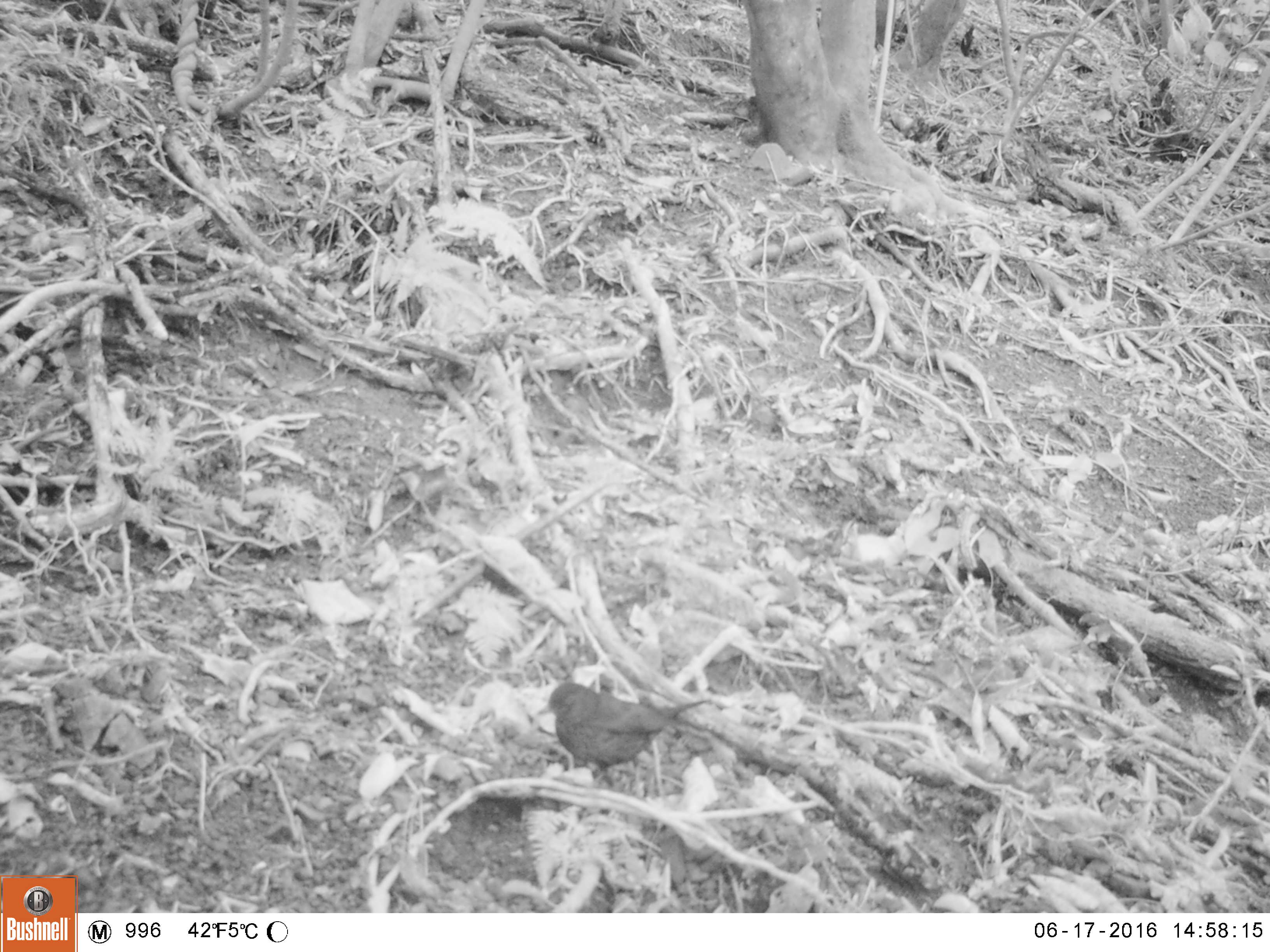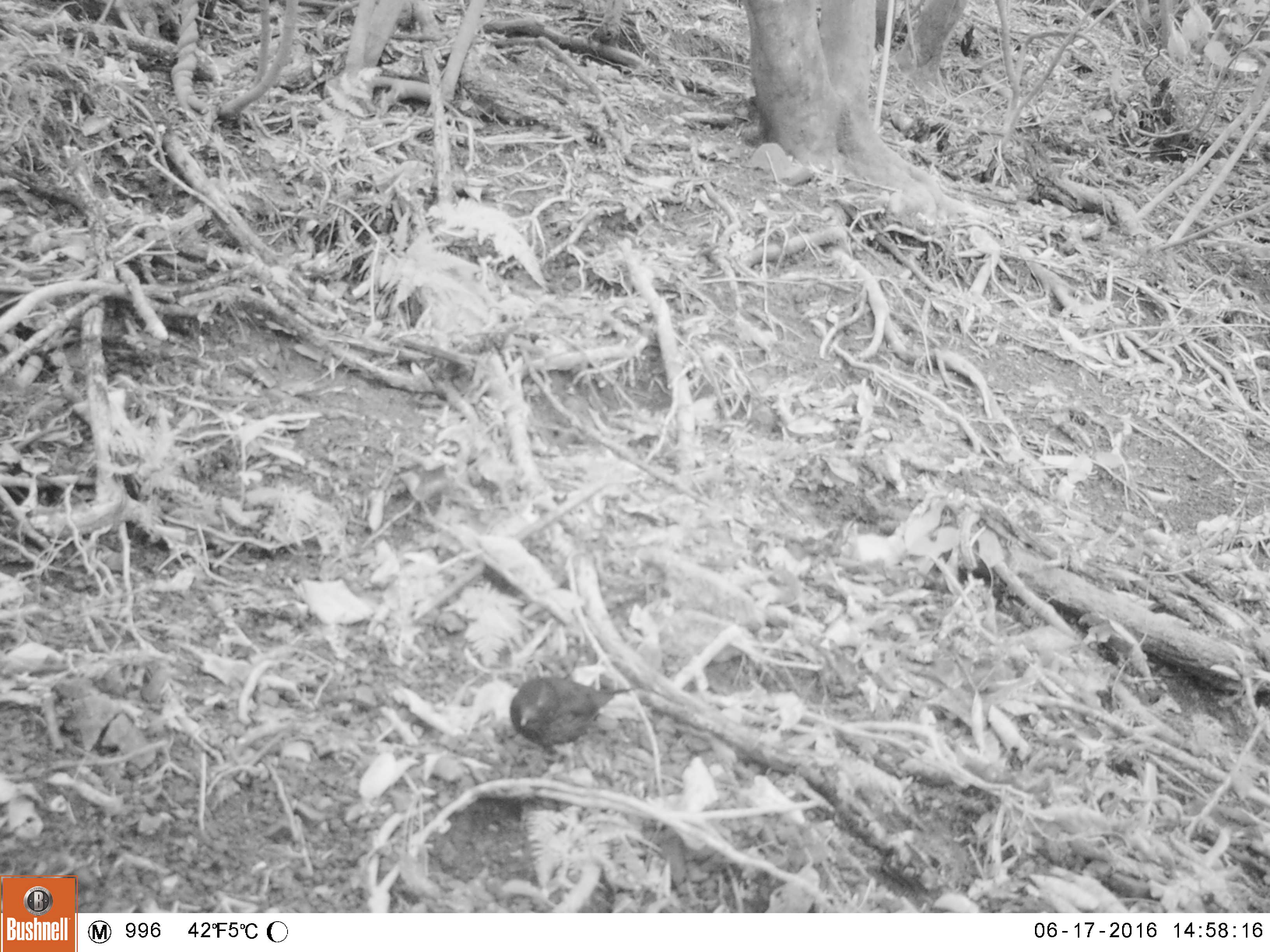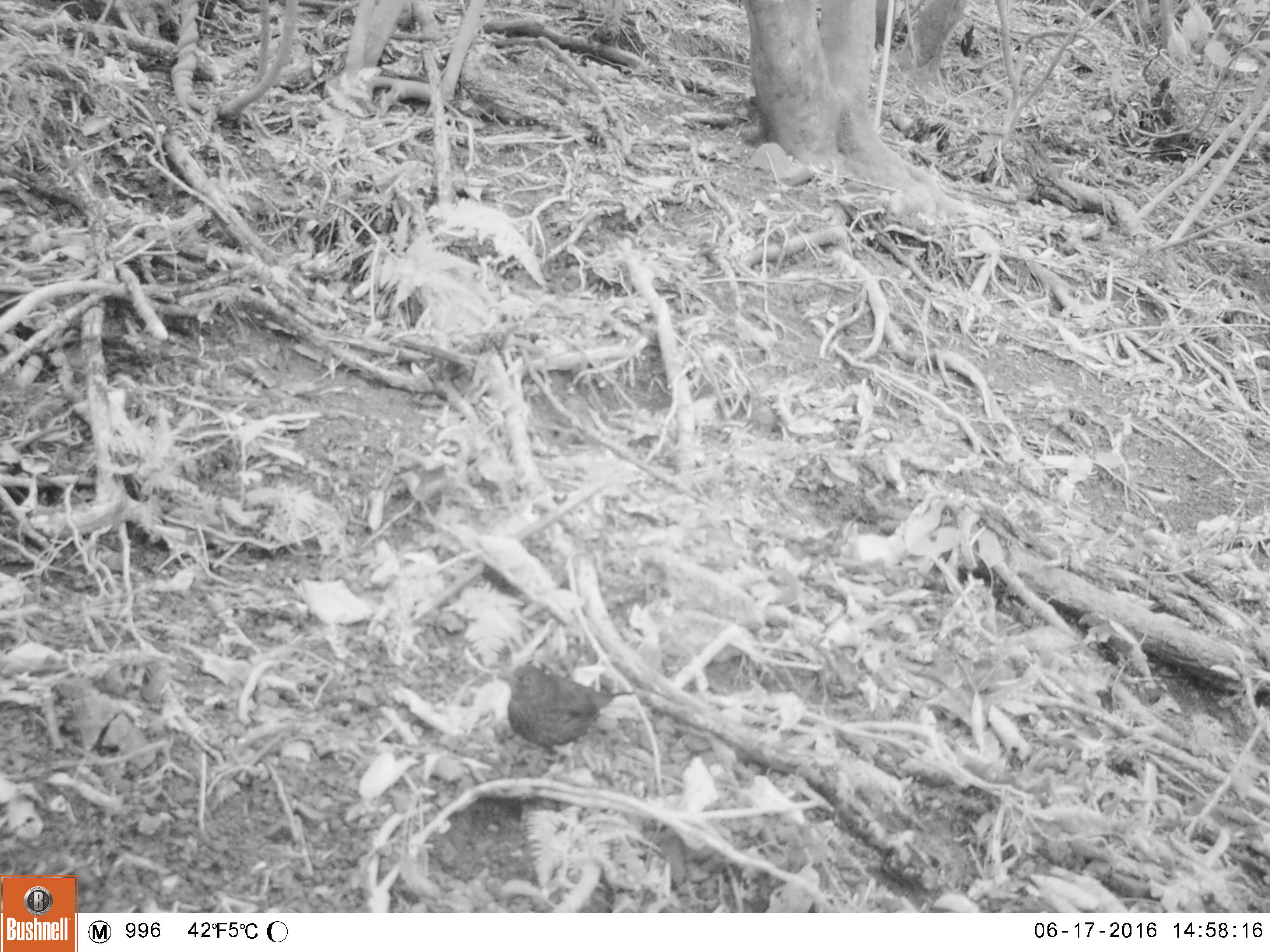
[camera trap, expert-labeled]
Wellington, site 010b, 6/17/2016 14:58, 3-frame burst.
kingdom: Animalia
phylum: Chordata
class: Aves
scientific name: Aves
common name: bird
Bird (Aves).